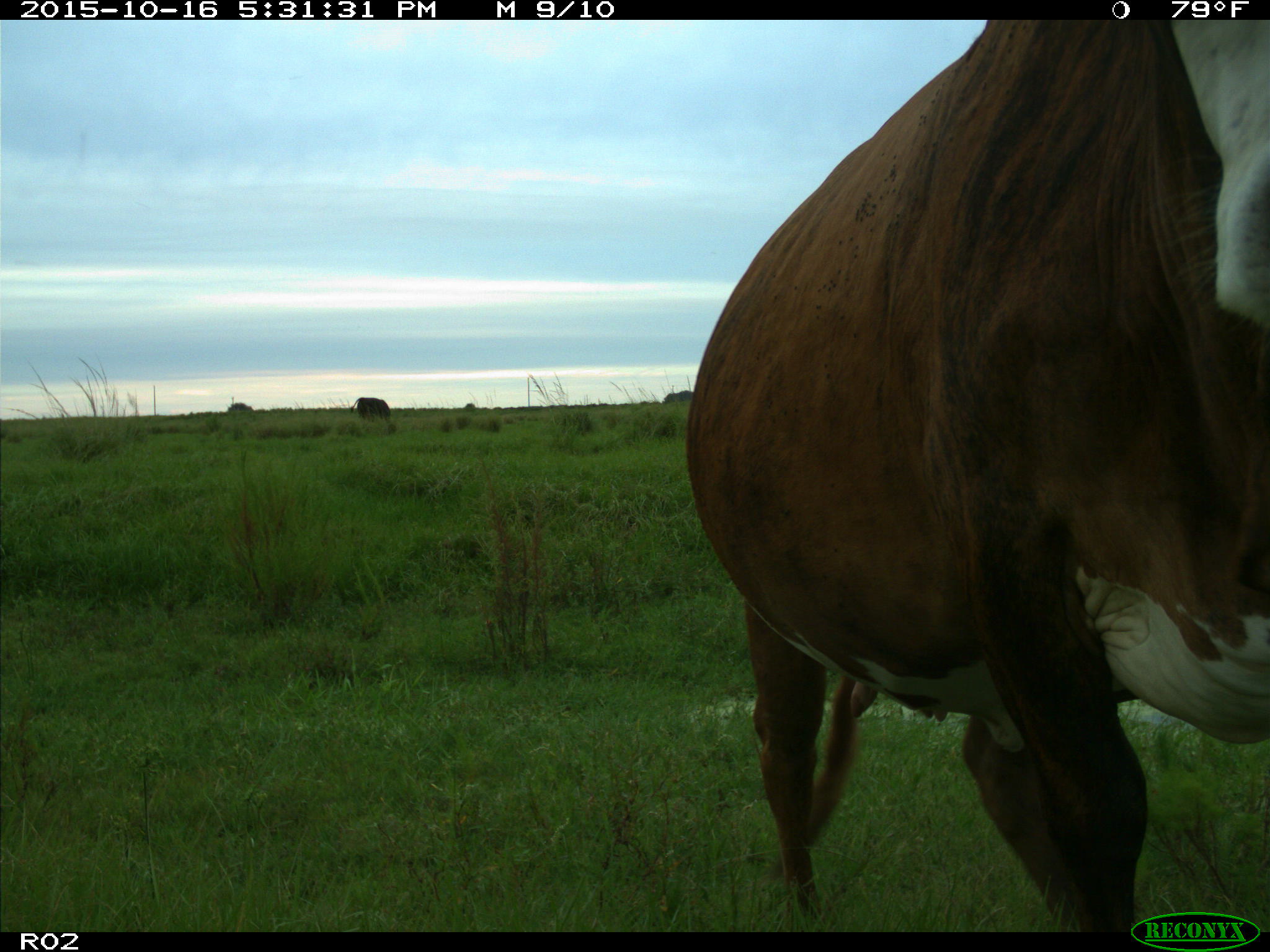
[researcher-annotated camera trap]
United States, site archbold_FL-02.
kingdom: Animalia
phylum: Chordata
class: Mammalia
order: Artiodactyla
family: Bovidae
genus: Bos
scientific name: Bos taurus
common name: domestic cow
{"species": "Bos taurus (domestic cow)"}